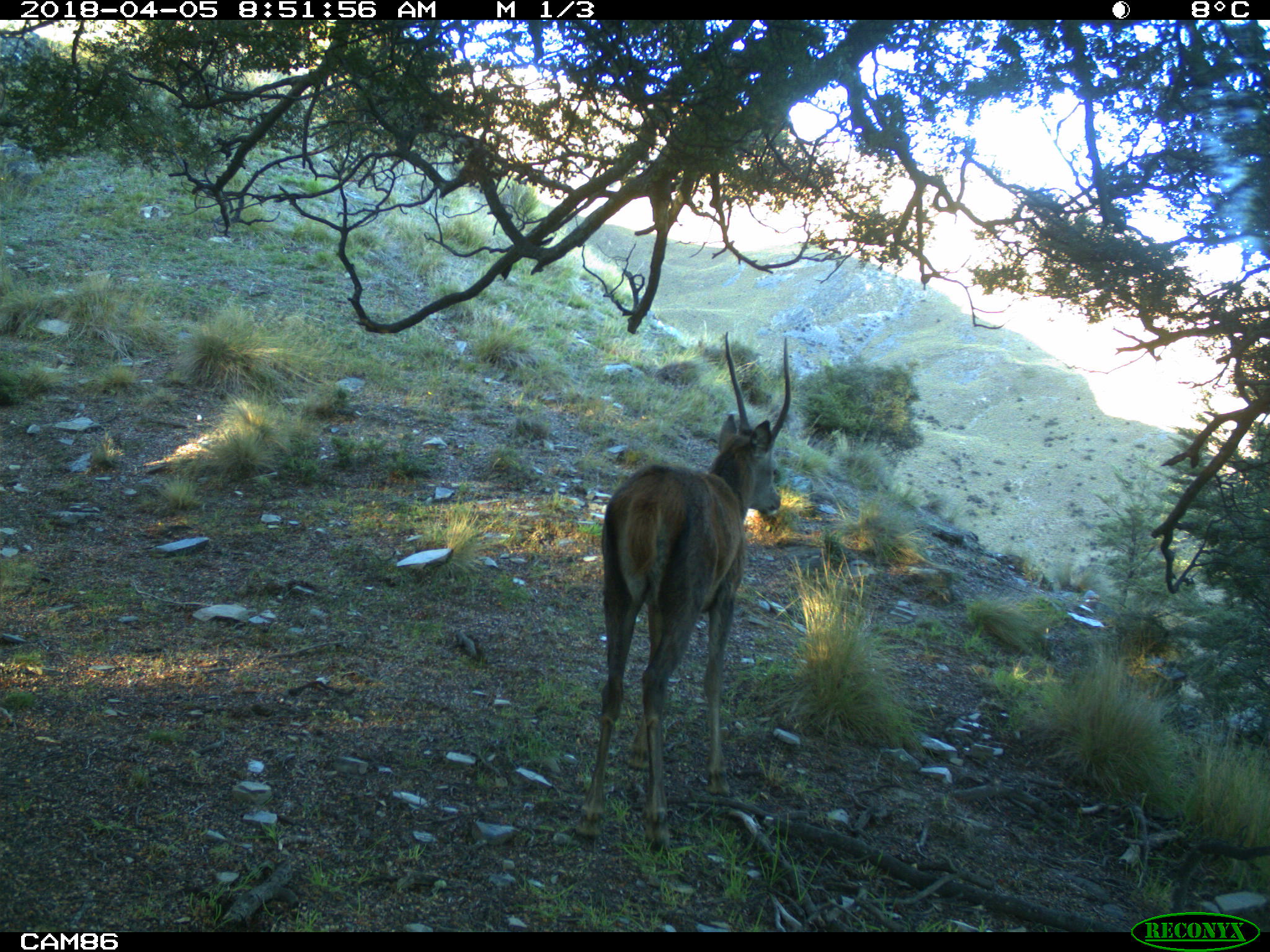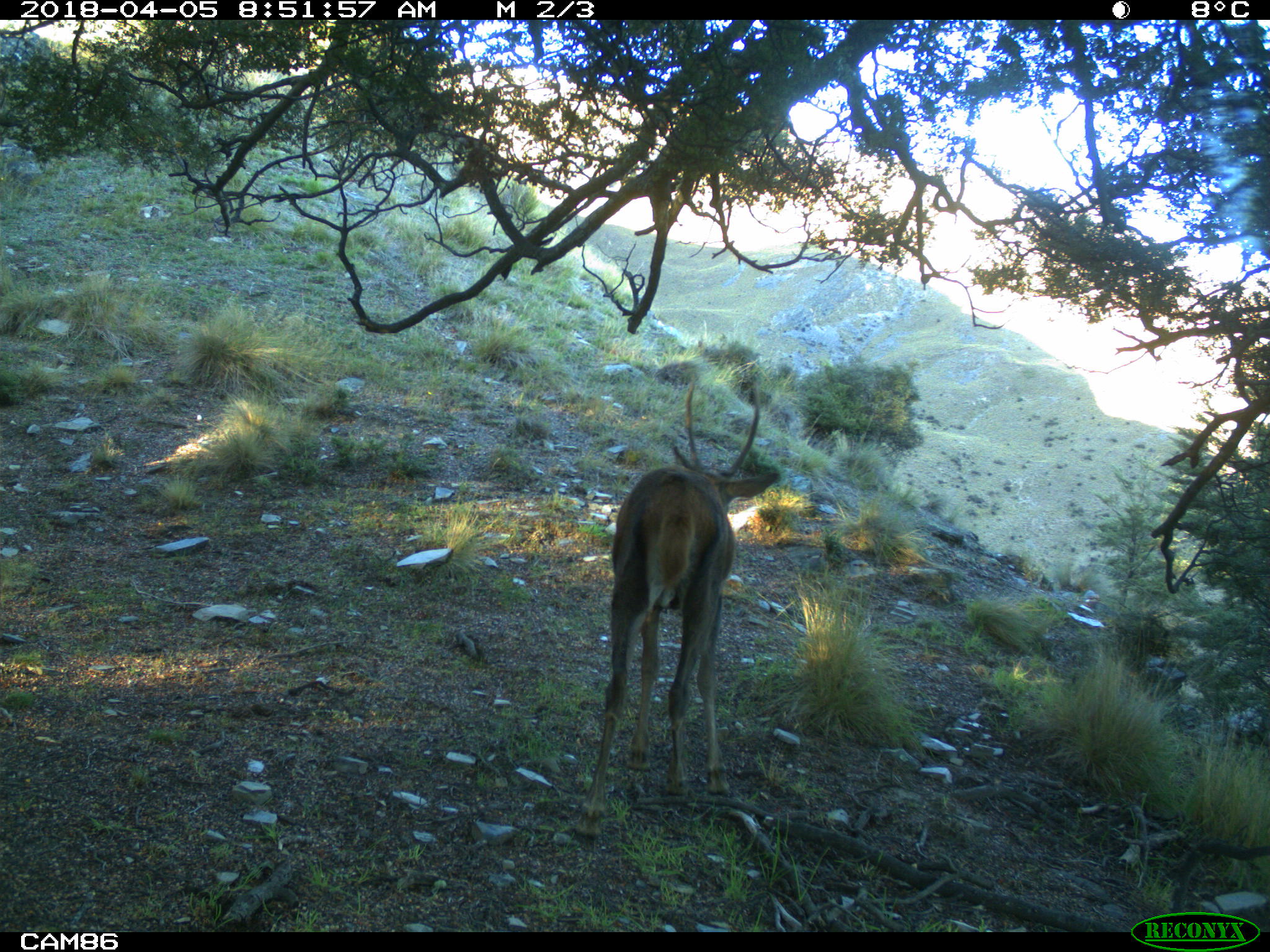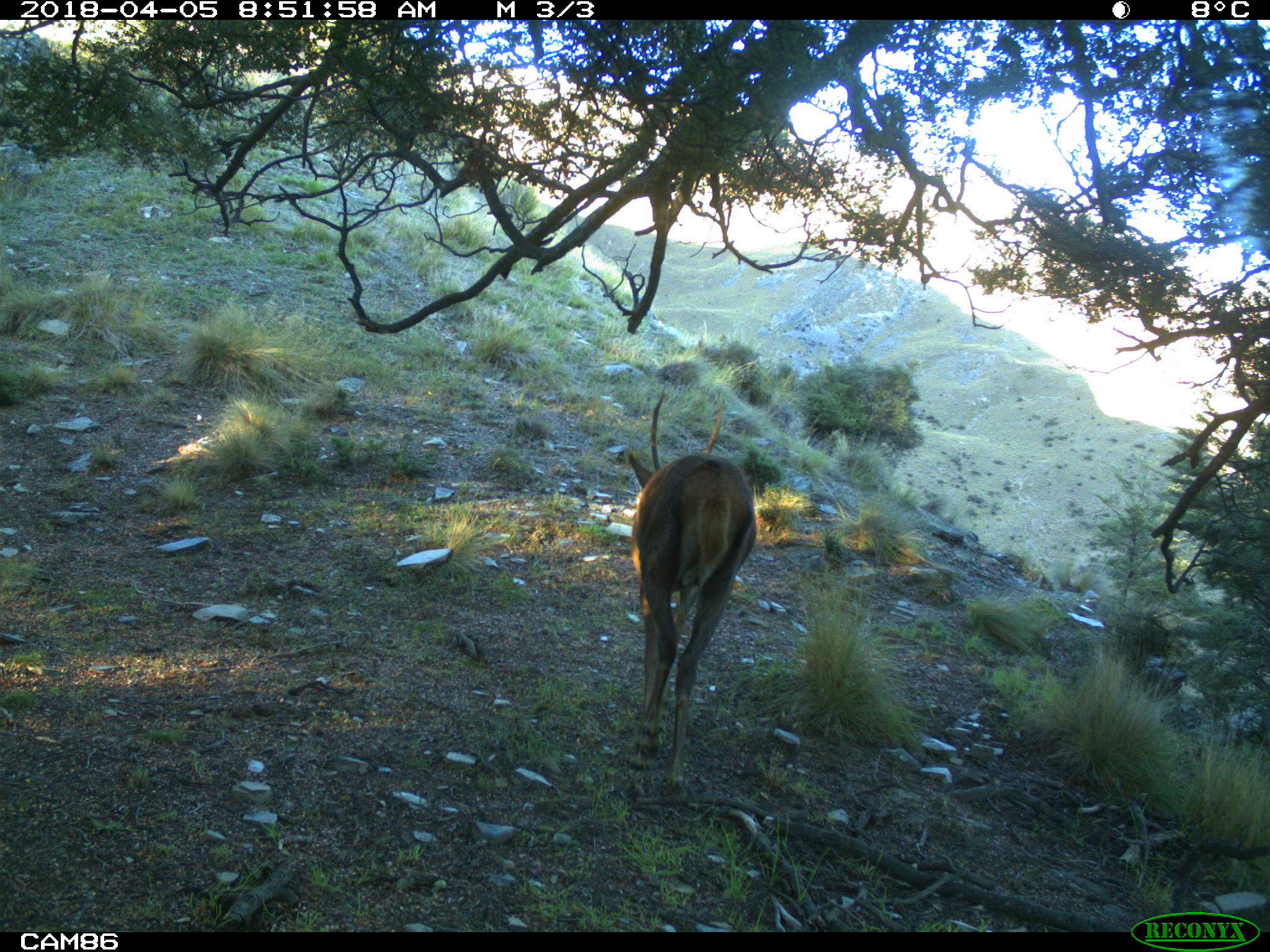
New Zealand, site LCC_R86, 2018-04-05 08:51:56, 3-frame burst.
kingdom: Animalia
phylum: Chordata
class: Mammalia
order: Artiodactyla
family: Cervidae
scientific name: Cervidae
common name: deer